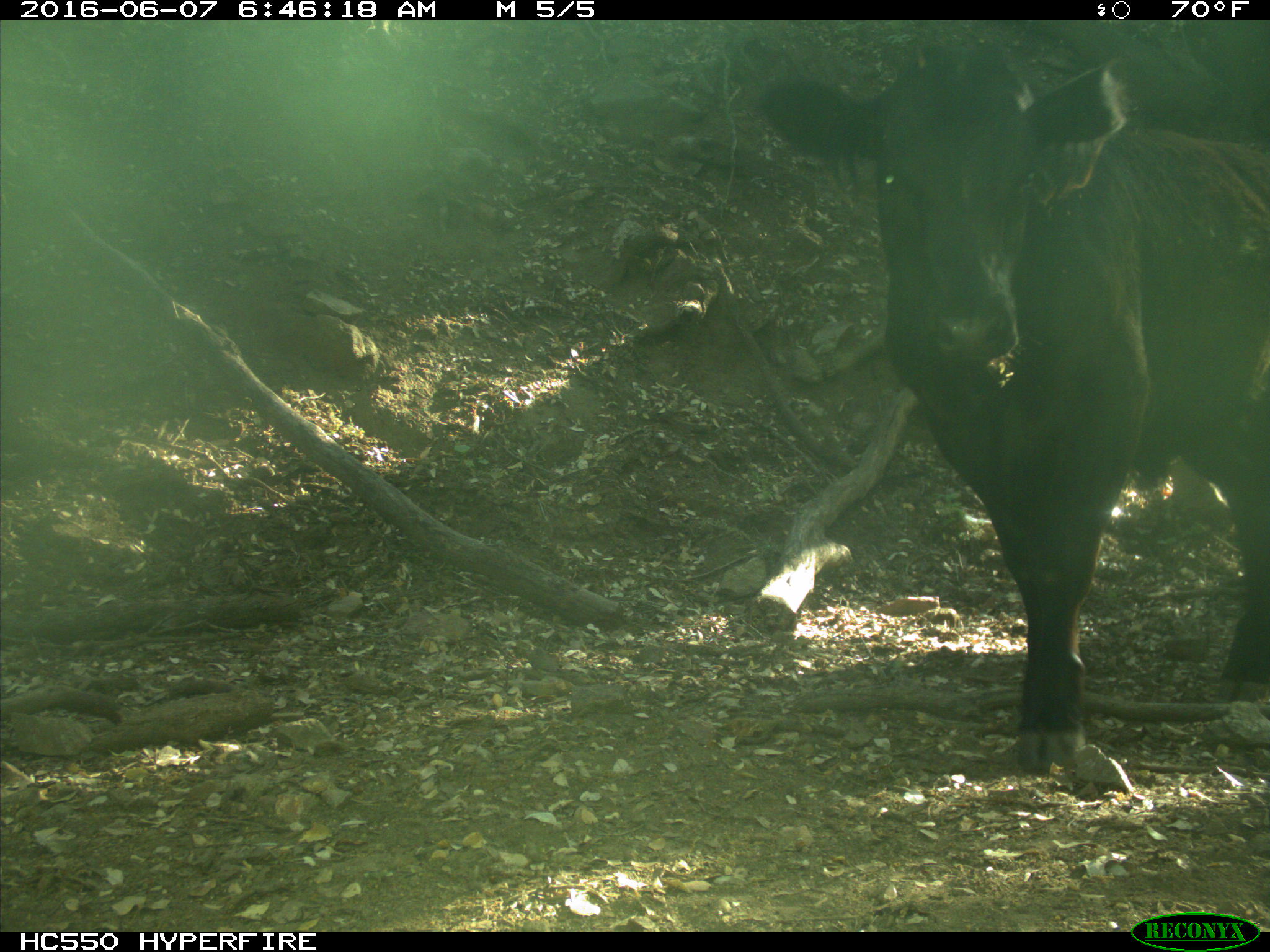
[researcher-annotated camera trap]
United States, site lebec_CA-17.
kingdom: Animalia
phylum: Chordata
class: Mammalia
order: Artiodactyla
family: Bovidae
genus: Bos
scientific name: Bos taurus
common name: domestic cow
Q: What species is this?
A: Bos taurus (domestic cow).